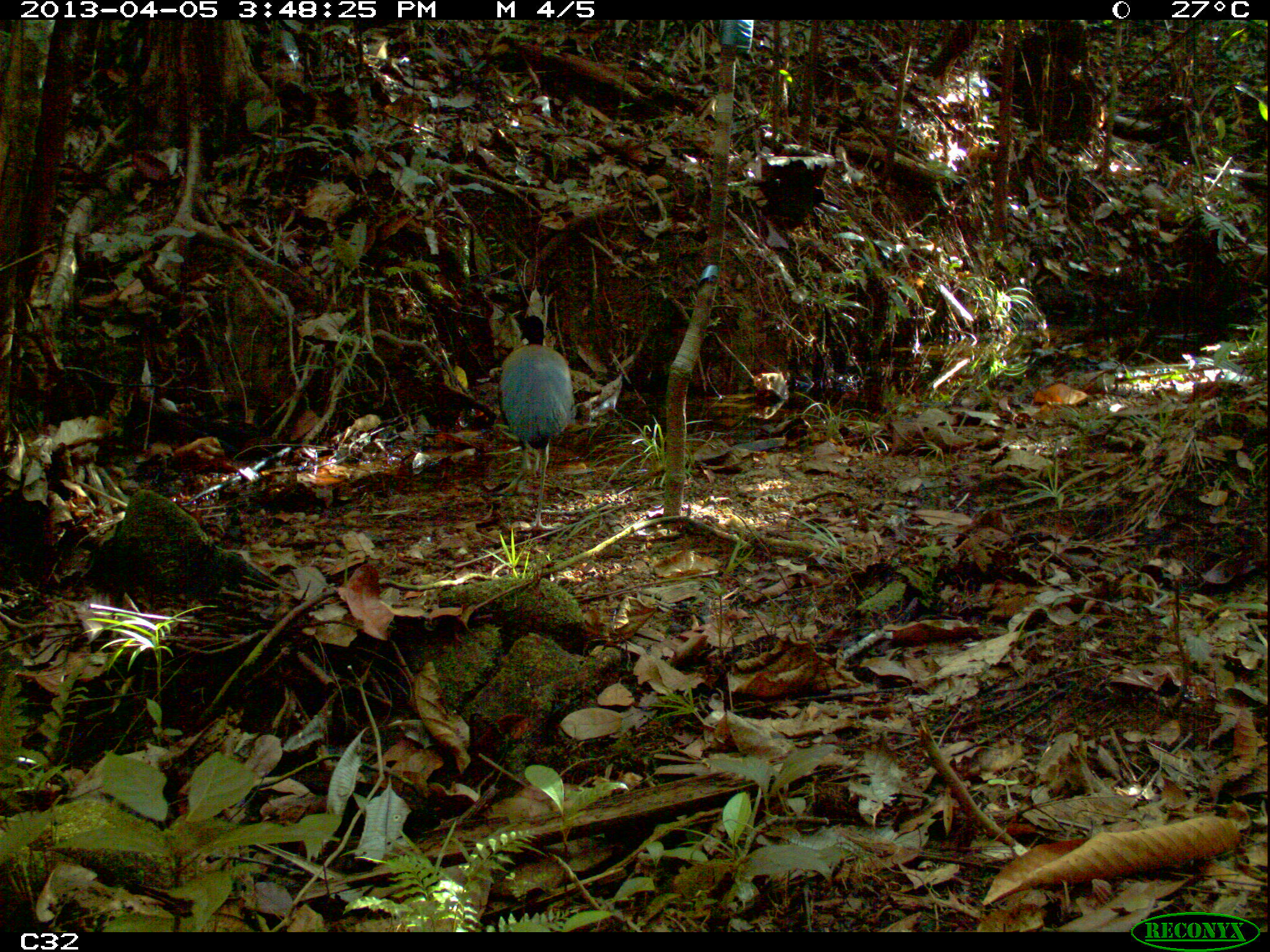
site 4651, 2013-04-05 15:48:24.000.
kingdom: Animalia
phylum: Chordata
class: Aves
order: Gruiformes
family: Psophiidae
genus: Psophia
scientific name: Psophia crepitans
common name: gray-winged trumpeter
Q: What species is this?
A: Psophia crepitans (gray-winged trumpeter).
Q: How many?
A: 2.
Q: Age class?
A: Adult.